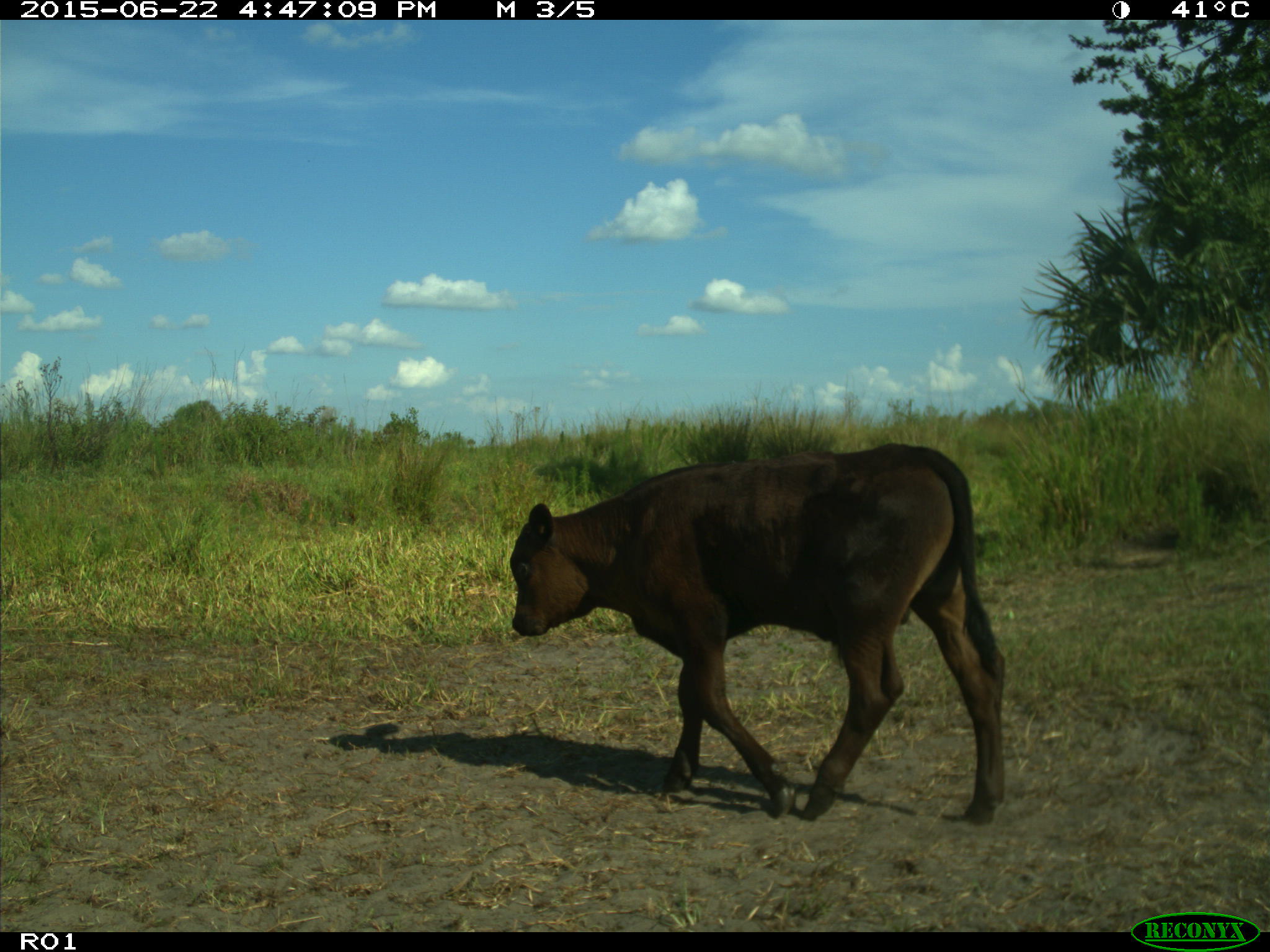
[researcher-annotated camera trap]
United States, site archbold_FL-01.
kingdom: Animalia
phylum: Chordata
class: Mammalia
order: Artiodactyla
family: Bovidae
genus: Bos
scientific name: Bos taurus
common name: domestic cow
Bos taurus (domestic cow).